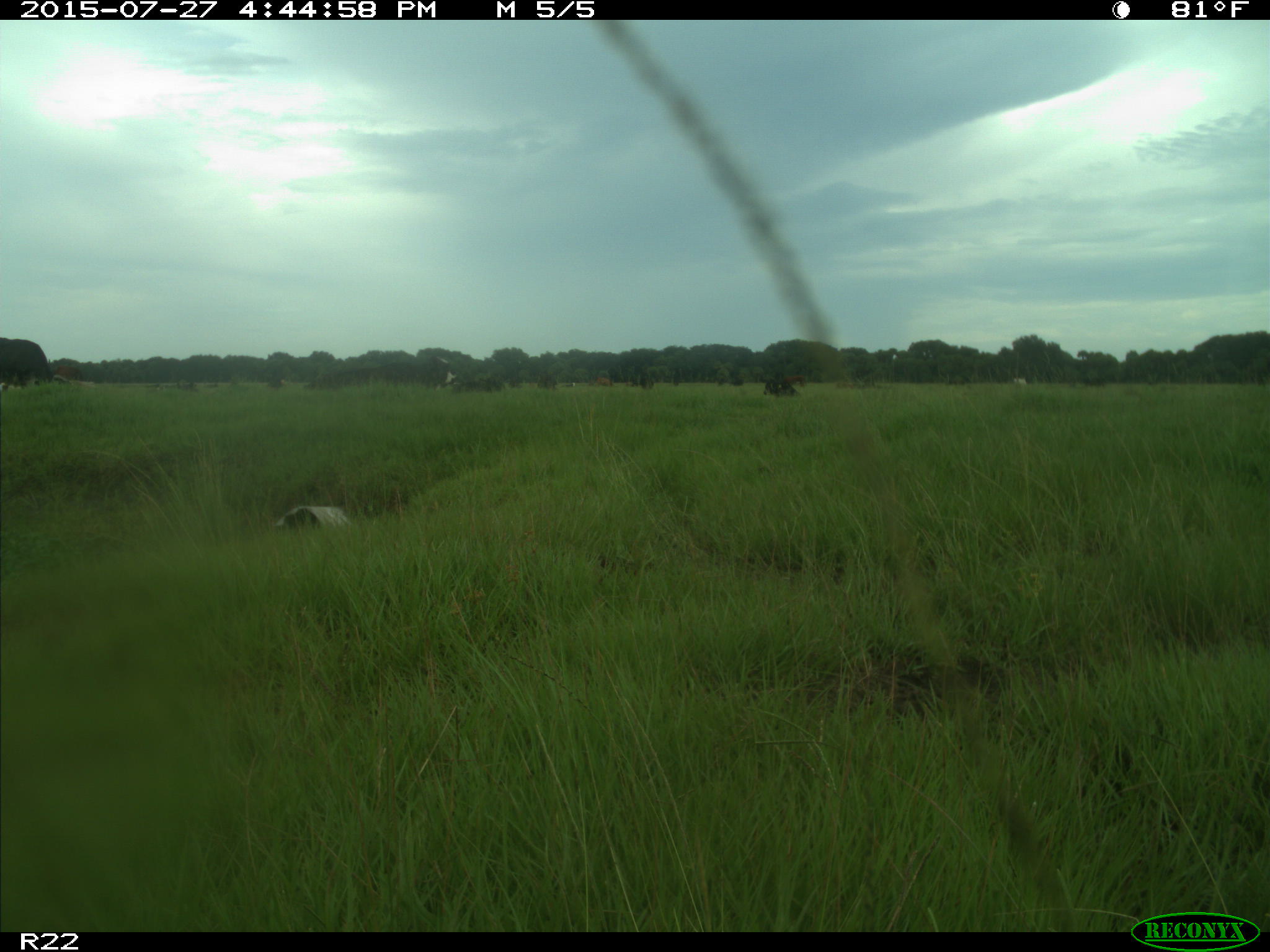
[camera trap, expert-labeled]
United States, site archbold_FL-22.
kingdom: Animalia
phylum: Chordata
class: Mammalia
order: Artiodactyla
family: Bovidae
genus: Bos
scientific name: Bos taurus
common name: domestic cow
Bos taurus (domestic cow).